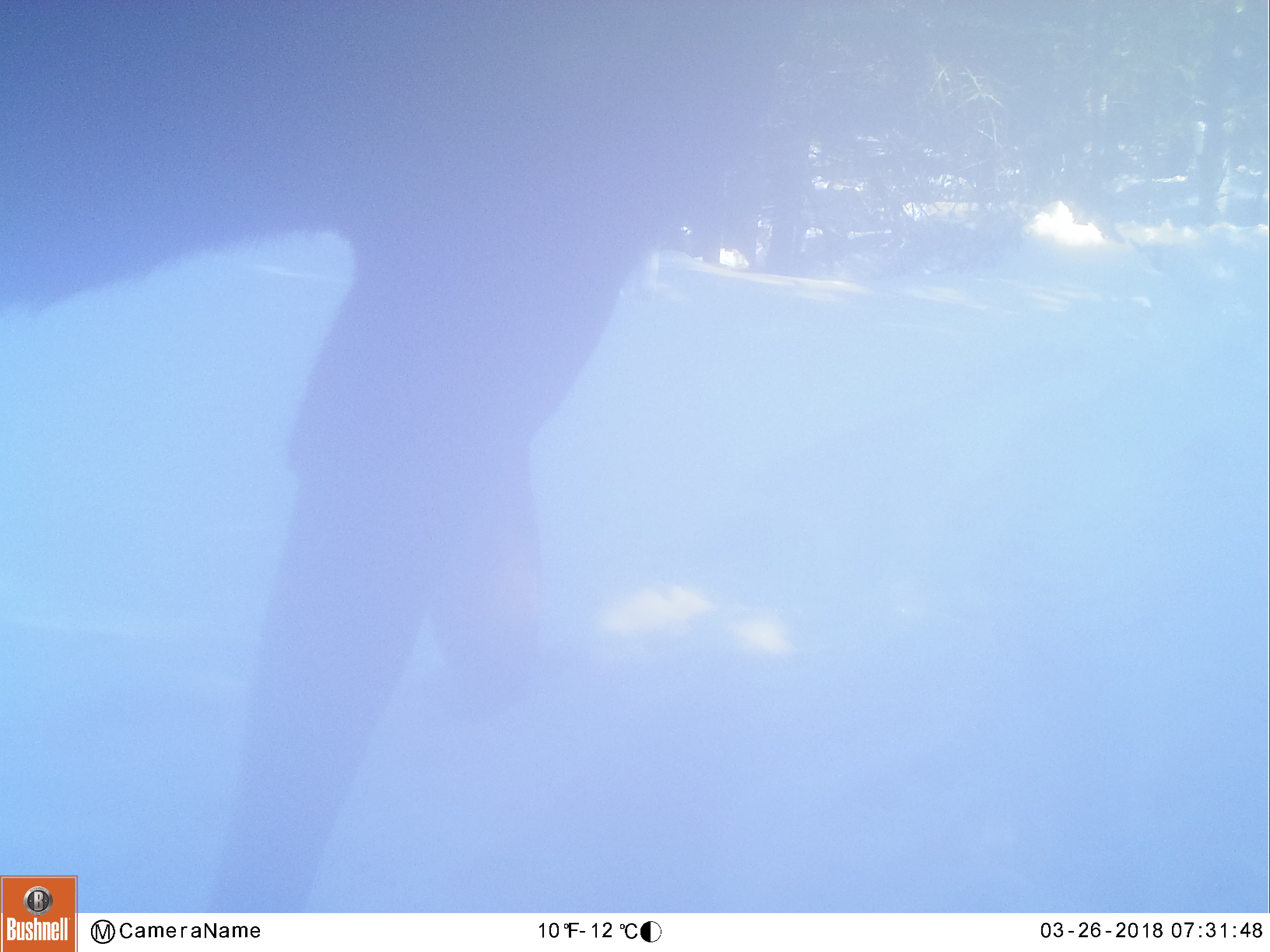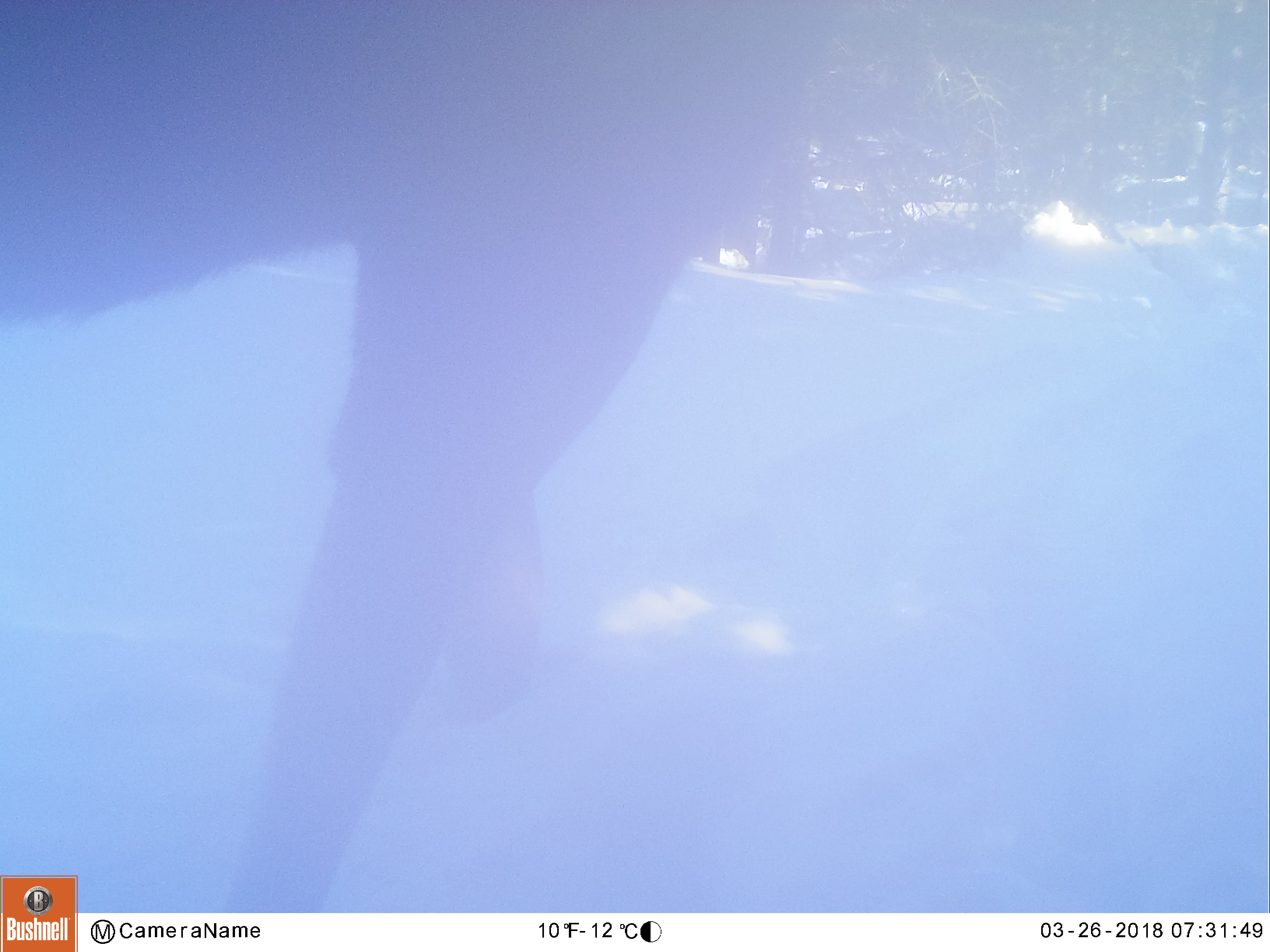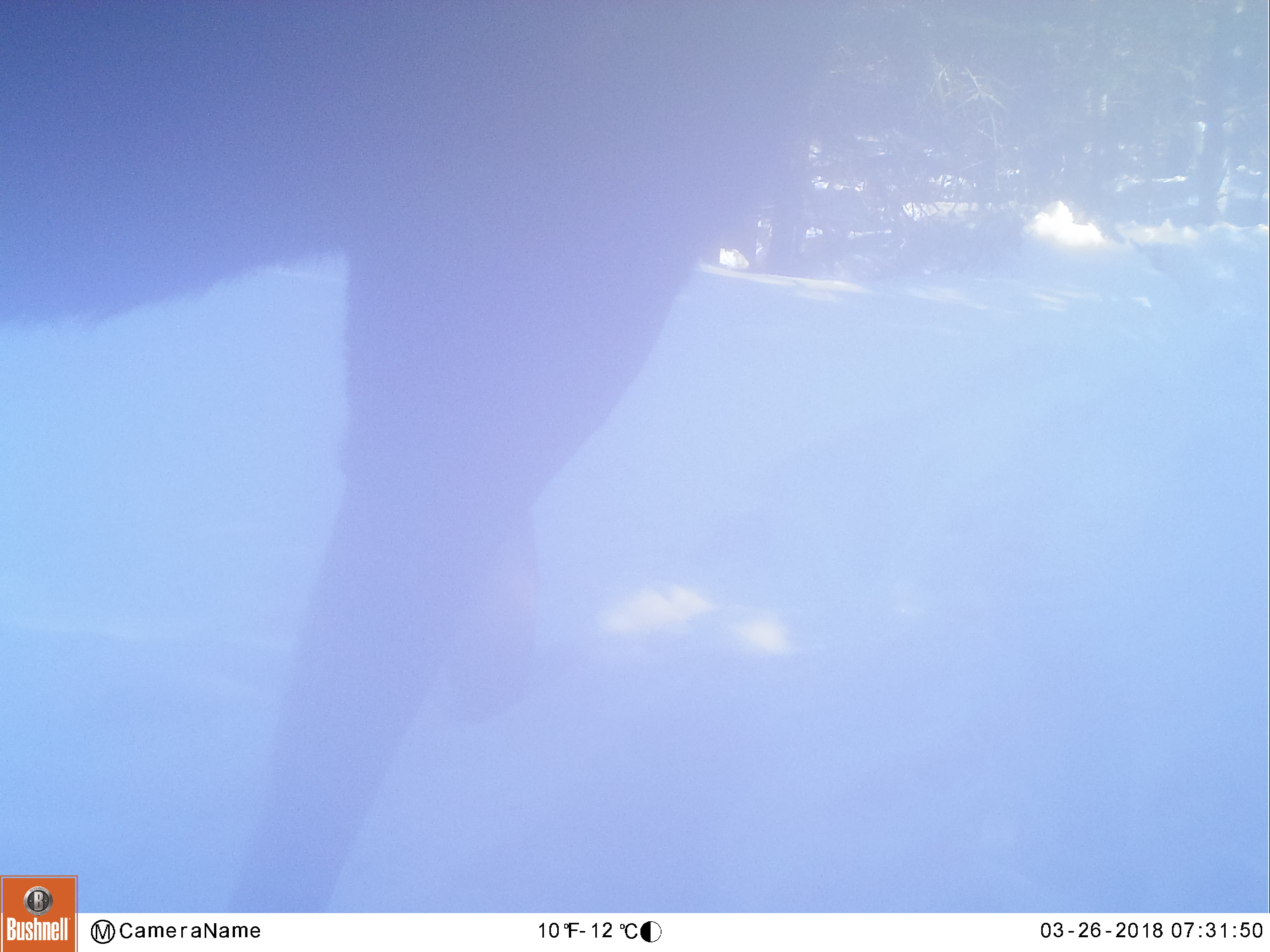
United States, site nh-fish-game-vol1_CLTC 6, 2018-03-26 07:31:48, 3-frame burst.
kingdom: Animalia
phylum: Chordata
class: Mammalia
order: Artiodactyla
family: Cervidae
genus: Alces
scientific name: Alces alces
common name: moose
Moose (Alces alces).